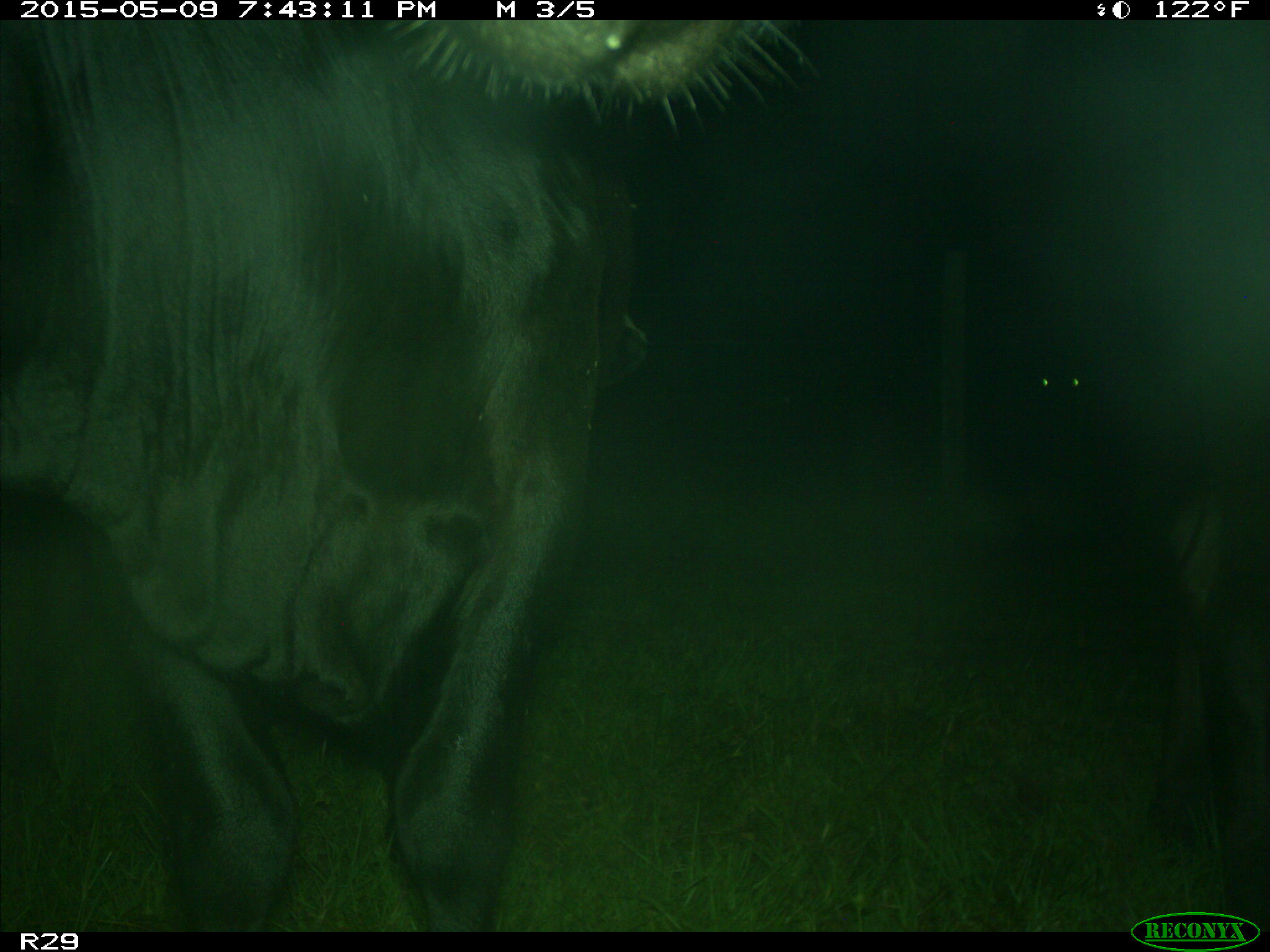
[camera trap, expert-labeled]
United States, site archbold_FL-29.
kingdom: Animalia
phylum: Chordata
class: Mammalia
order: Artiodactyla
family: Bovidae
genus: Bos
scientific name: Bos taurus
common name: domestic cow